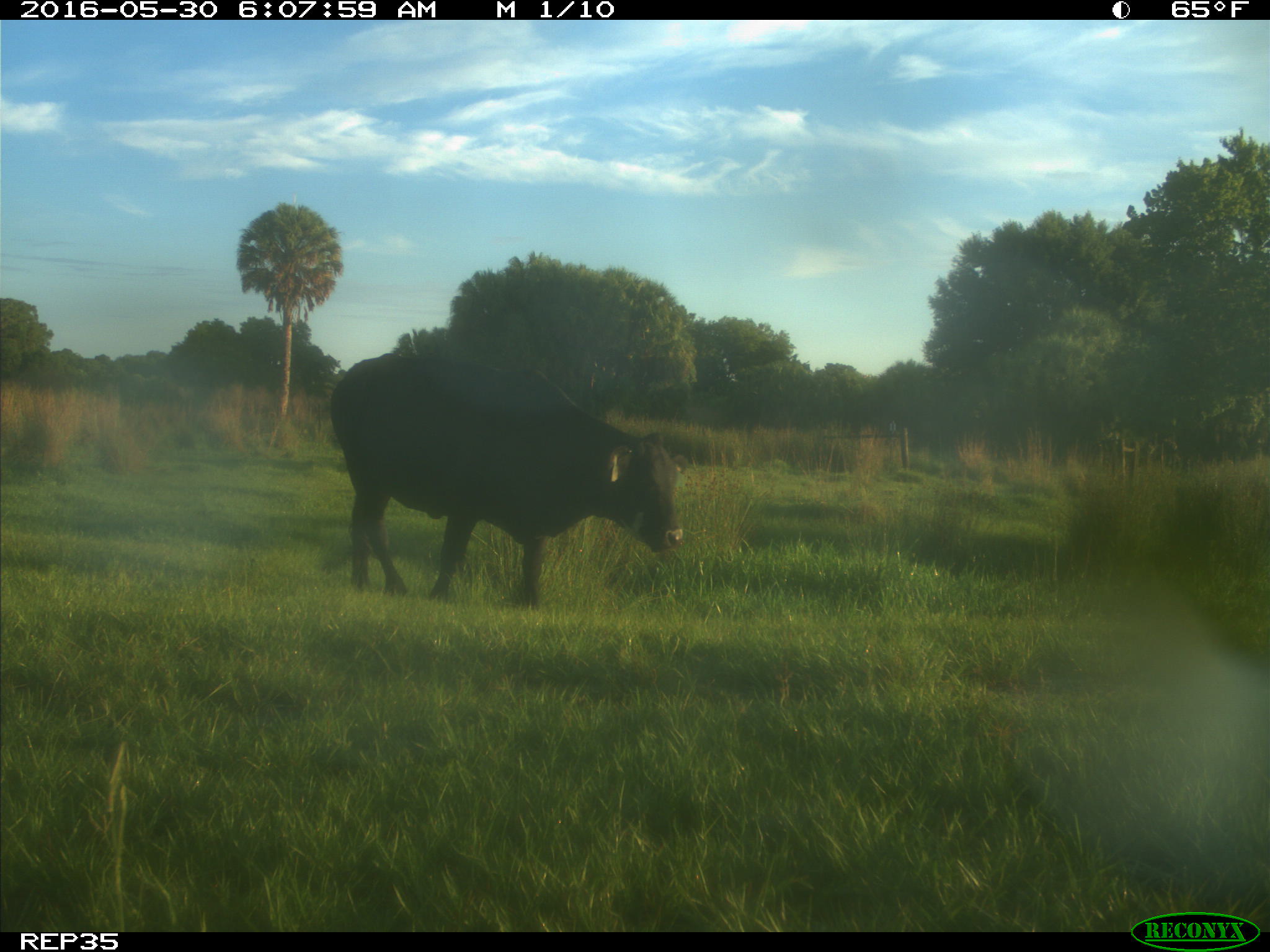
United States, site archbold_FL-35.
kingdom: Animalia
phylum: Chordata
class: Mammalia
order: Artiodactyla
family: Bovidae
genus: Bos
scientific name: Bos taurus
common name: domestic cow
Bos taurus (domestic cow).